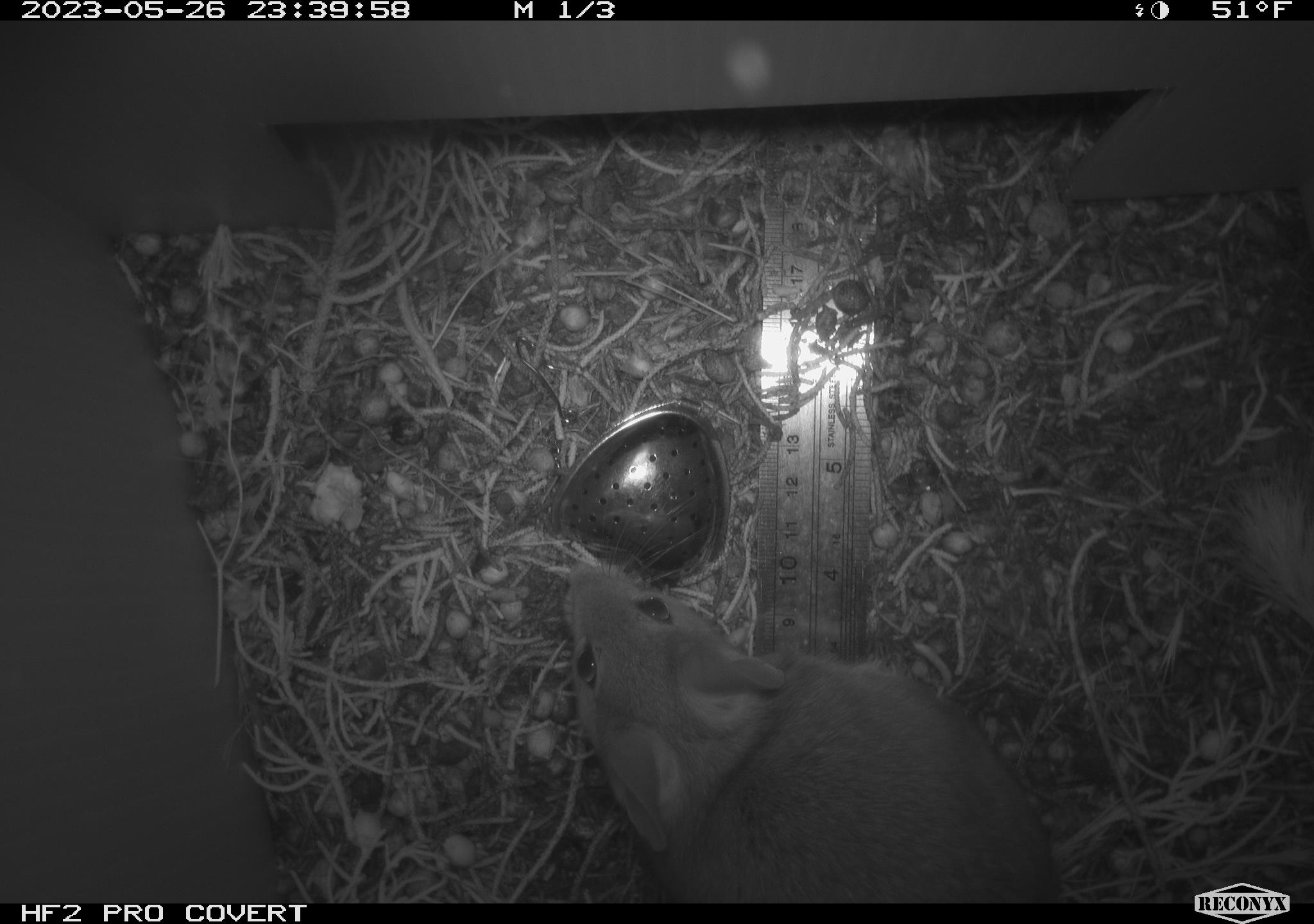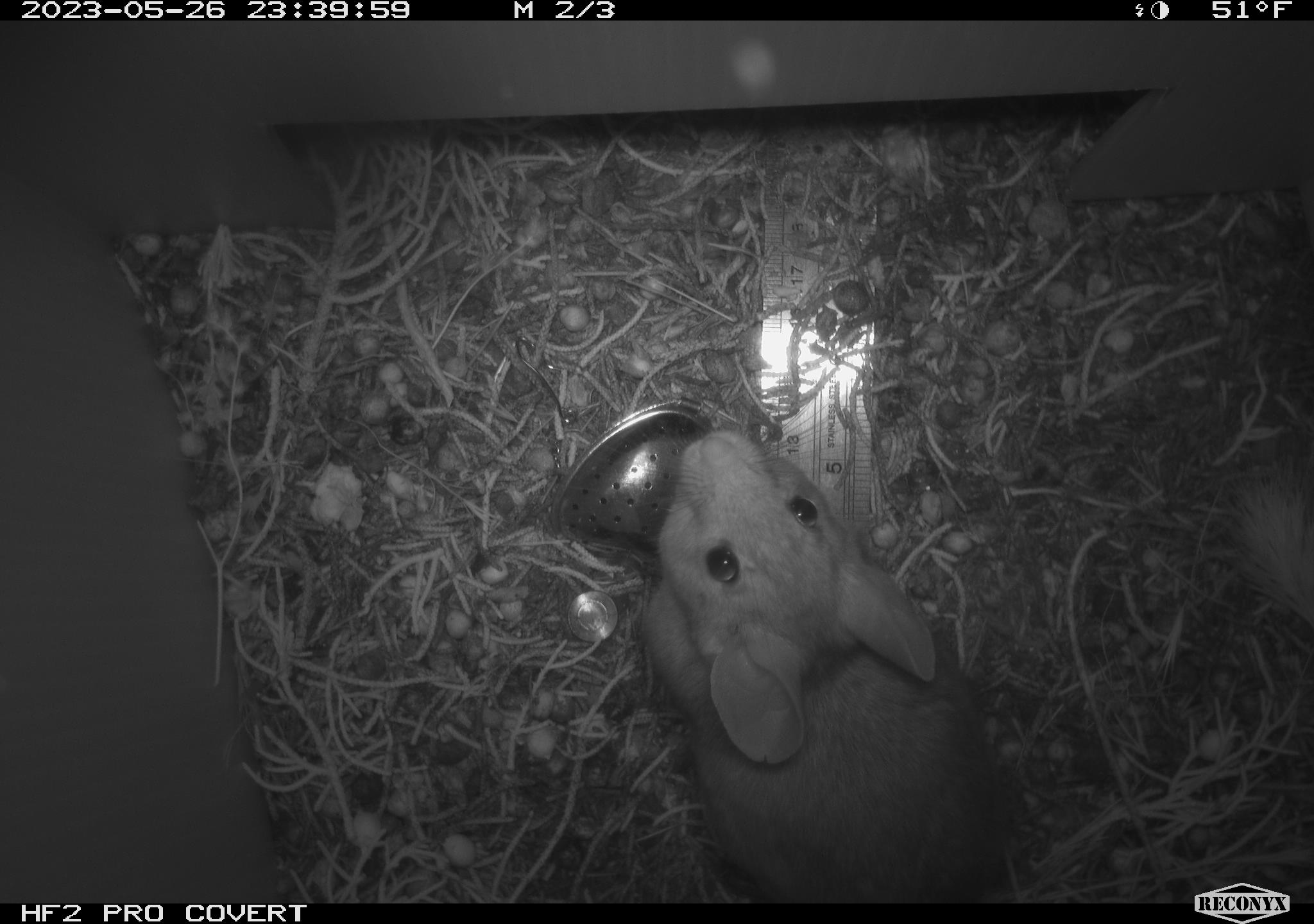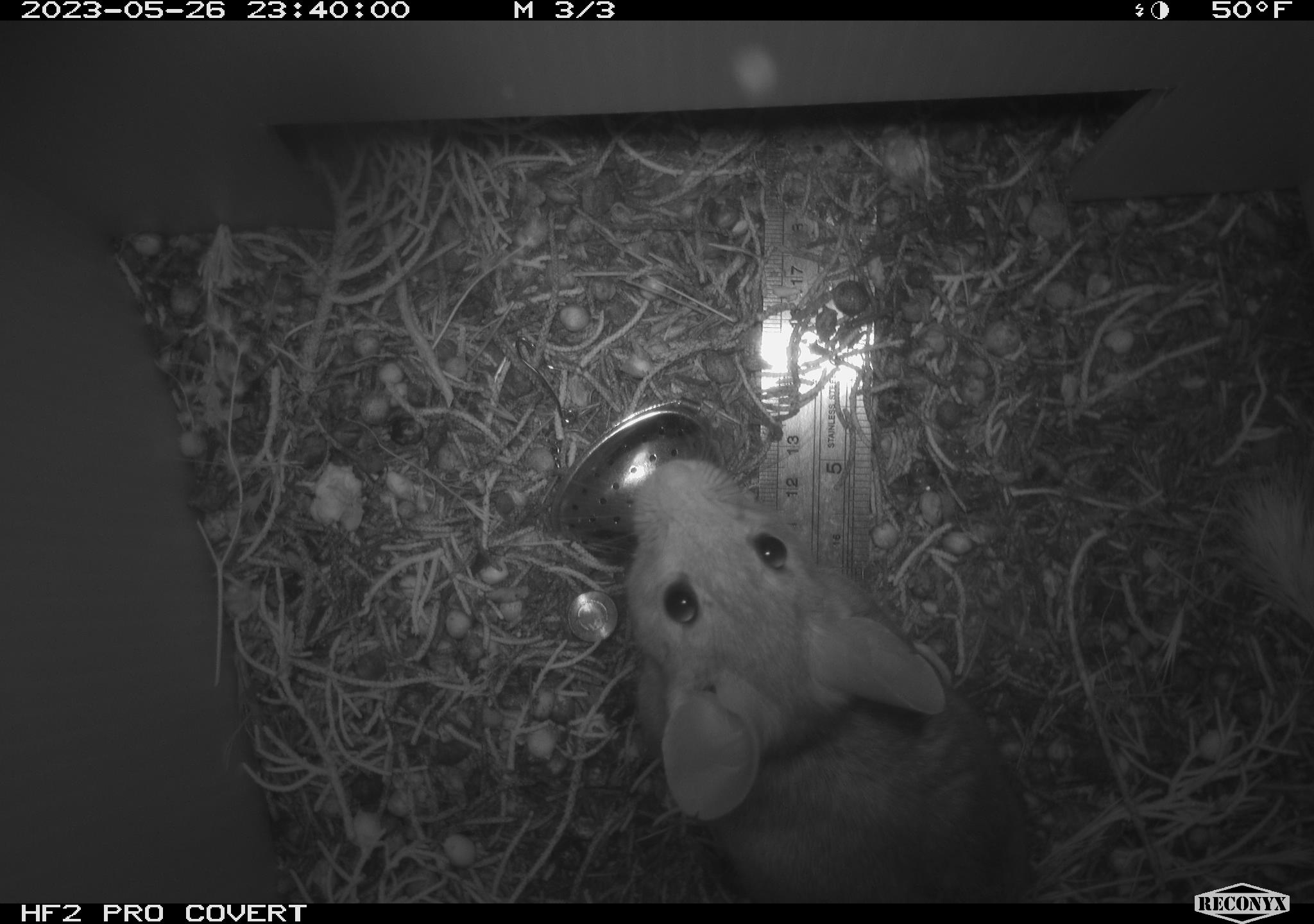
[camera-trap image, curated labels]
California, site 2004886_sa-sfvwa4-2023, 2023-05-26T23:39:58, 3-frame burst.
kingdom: Animalia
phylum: Chordata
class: Mammalia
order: Rodentia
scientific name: Rodentia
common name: rodent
Rodent (Rodentia).